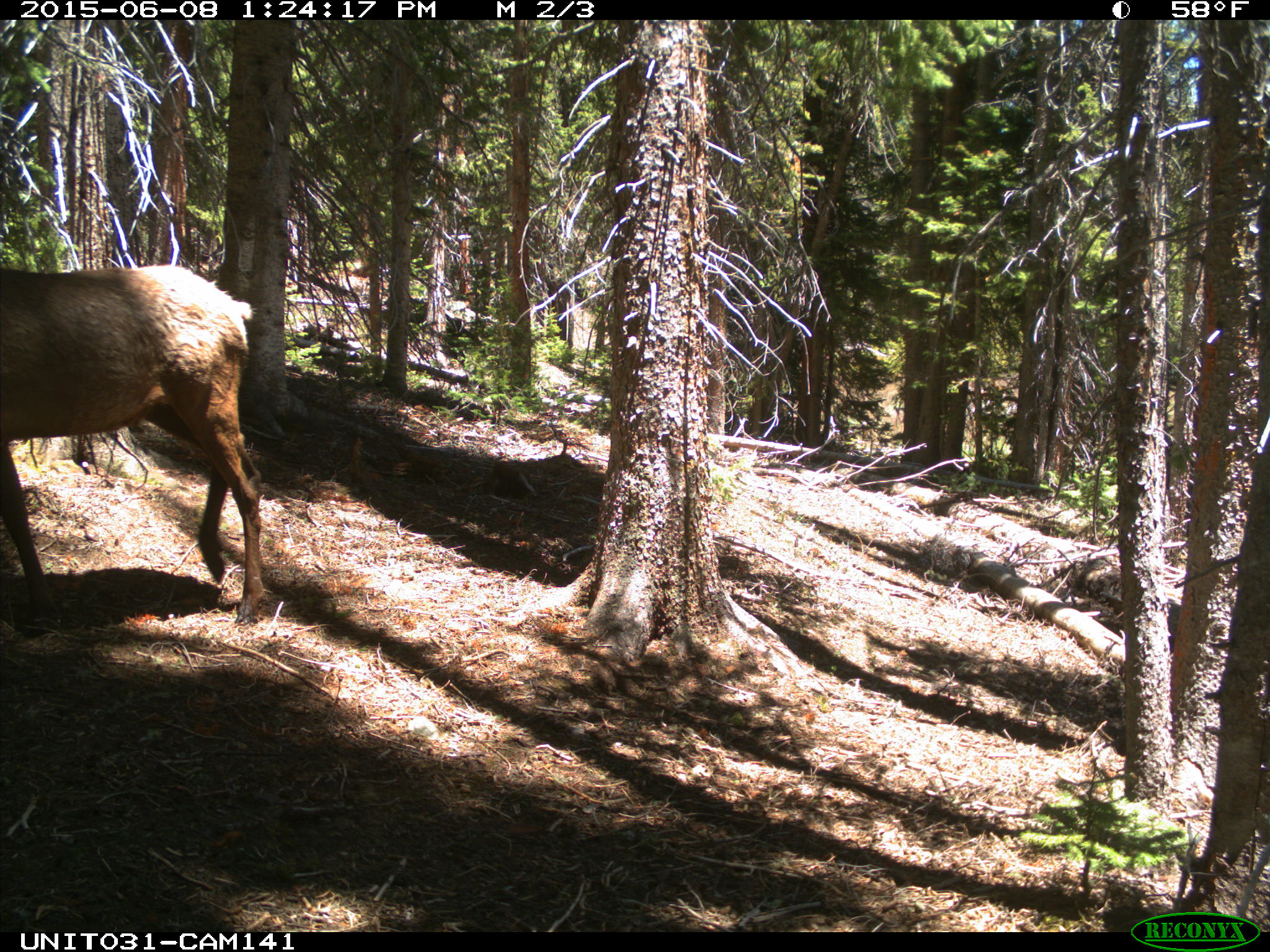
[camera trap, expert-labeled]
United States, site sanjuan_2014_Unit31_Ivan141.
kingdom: Animalia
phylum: Chordata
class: Mammalia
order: Artiodactyla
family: Cervidae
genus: Cervus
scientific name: Cervus elaphus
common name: red deer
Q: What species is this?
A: Cervus elaphus (red deer).